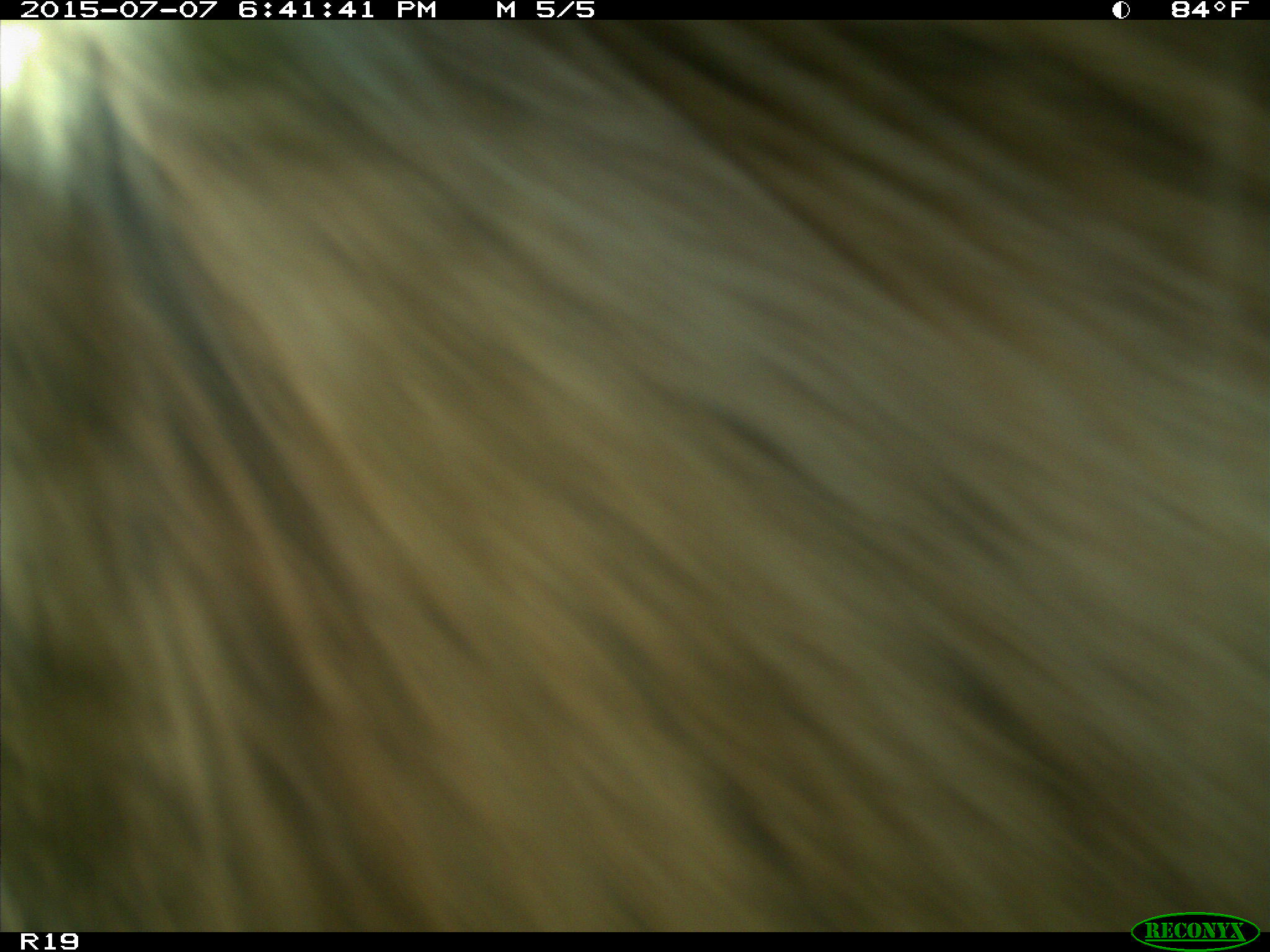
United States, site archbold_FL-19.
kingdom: Animalia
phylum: Chordata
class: Mammalia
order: Artiodactyla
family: Bovidae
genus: Bos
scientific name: Bos taurus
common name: domestic cow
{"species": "Bos taurus (domestic cow)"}